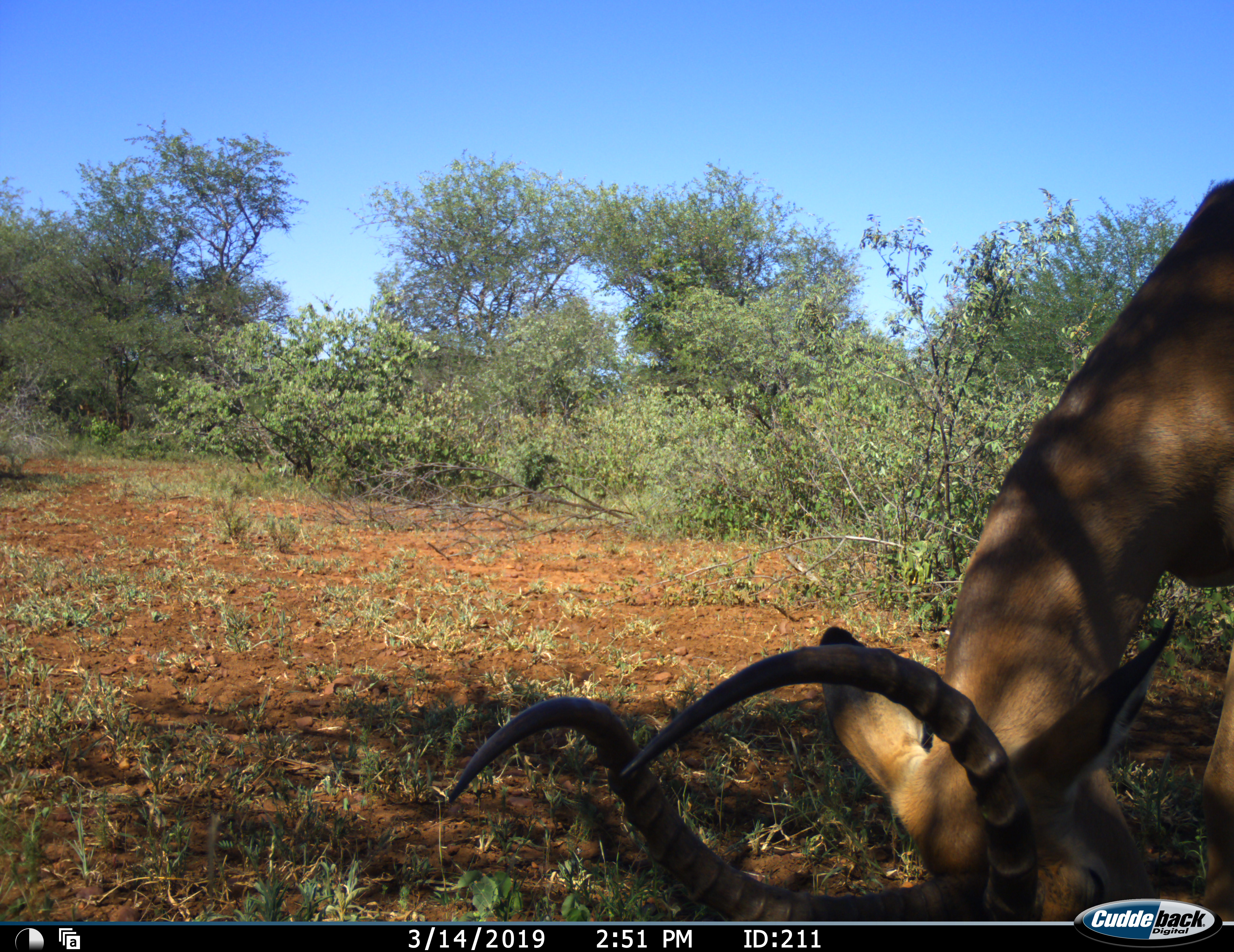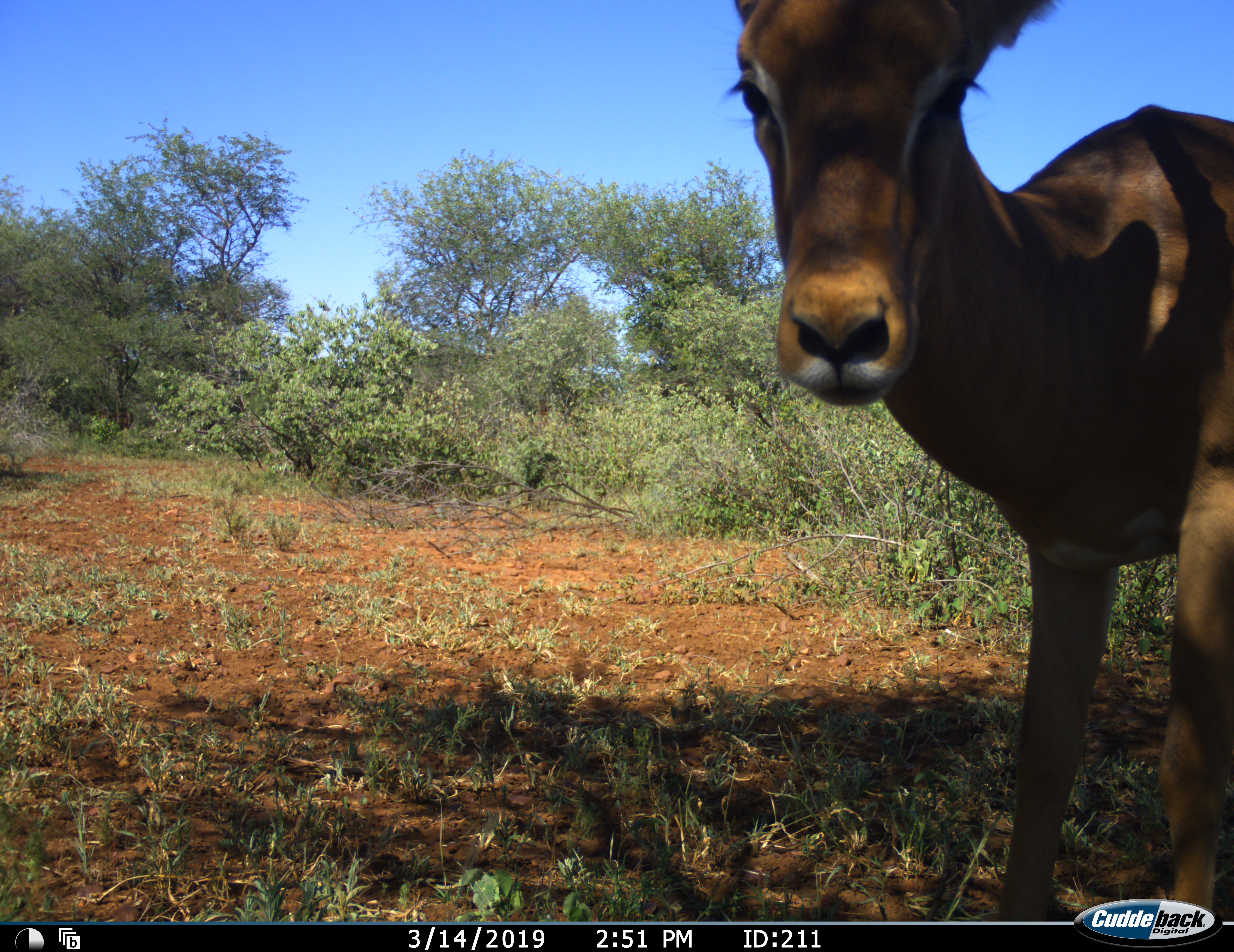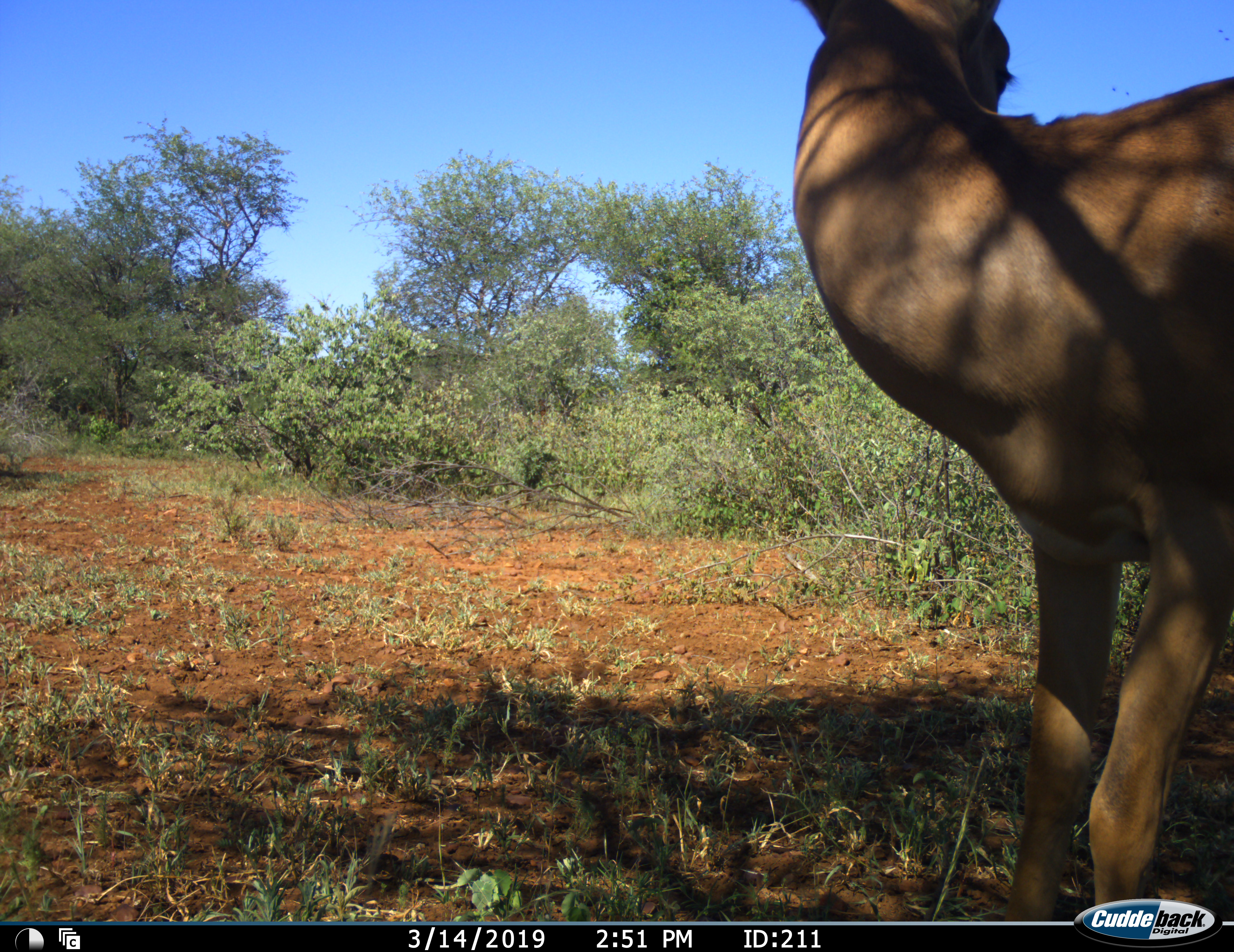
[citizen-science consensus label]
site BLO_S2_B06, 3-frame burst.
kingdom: Animalia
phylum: Chordata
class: Mammalia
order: Artiodactyla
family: Bovidae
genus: Aepyceros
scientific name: Aepyceros melampus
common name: impala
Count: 1.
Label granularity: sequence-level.